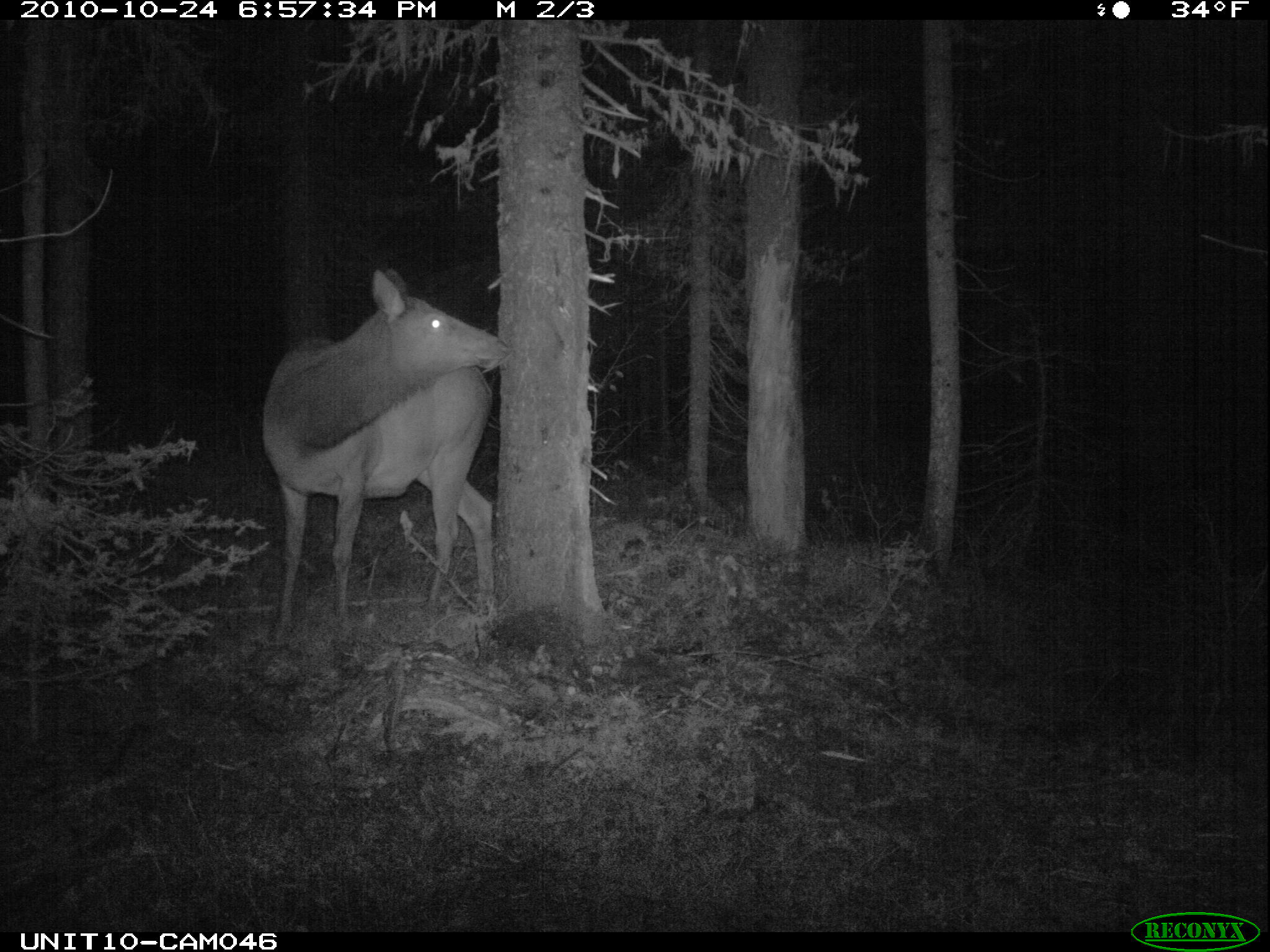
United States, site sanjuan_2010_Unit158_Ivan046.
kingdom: Animalia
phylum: Chordata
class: Mammalia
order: Artiodactyla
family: Cervidae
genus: Cervus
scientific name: Cervus elaphus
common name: red deer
Cervus elaphus (red deer).